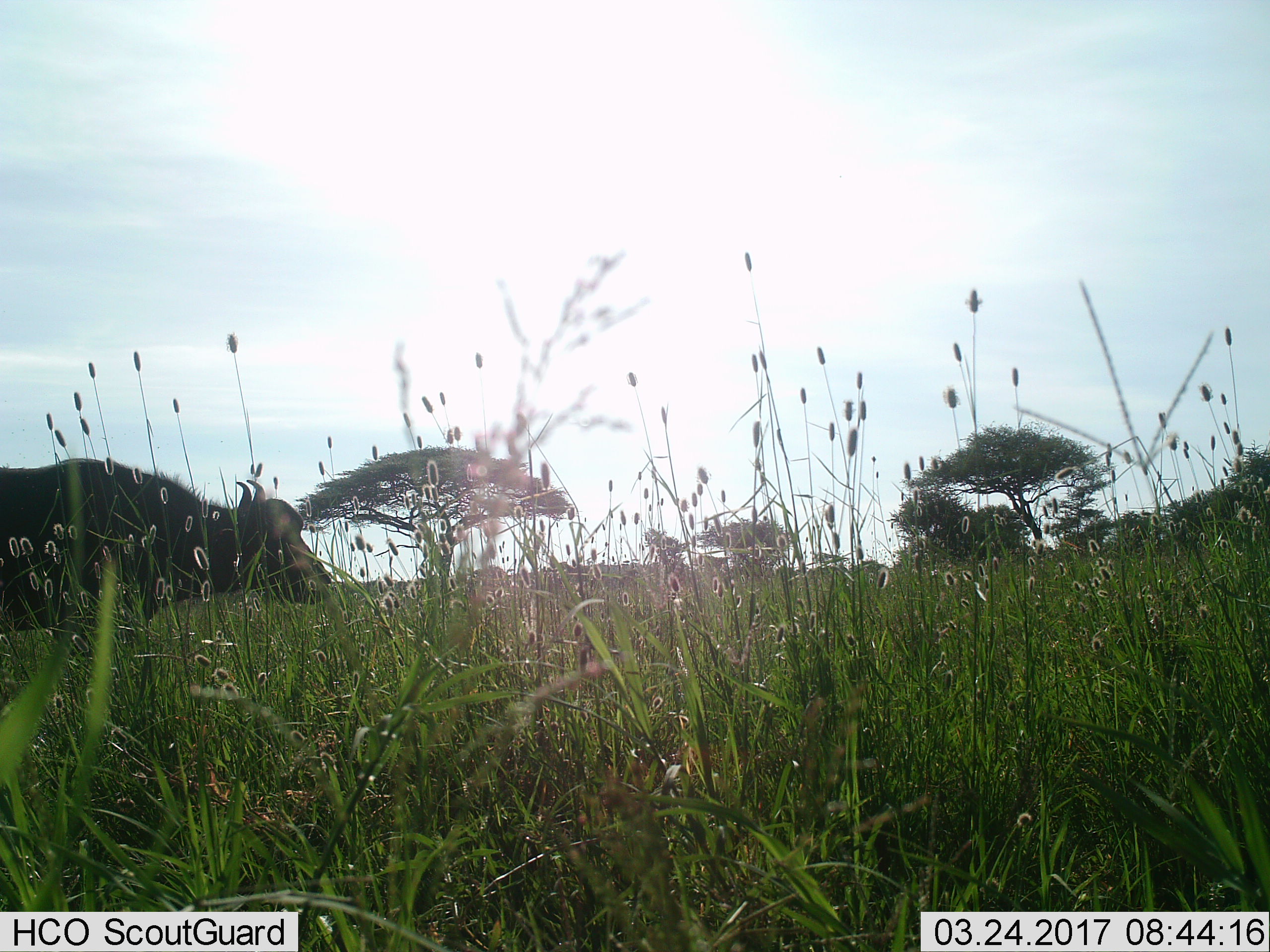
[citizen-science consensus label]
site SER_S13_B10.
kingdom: Animalia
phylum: Chordata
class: Mammalia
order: Artiodactyla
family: Bovidae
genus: Syncerus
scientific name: Syncerus caffer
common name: african buffalo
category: buffalo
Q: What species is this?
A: Buffalo (african buffalo) (Syncerus caffer).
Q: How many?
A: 1.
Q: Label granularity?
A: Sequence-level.